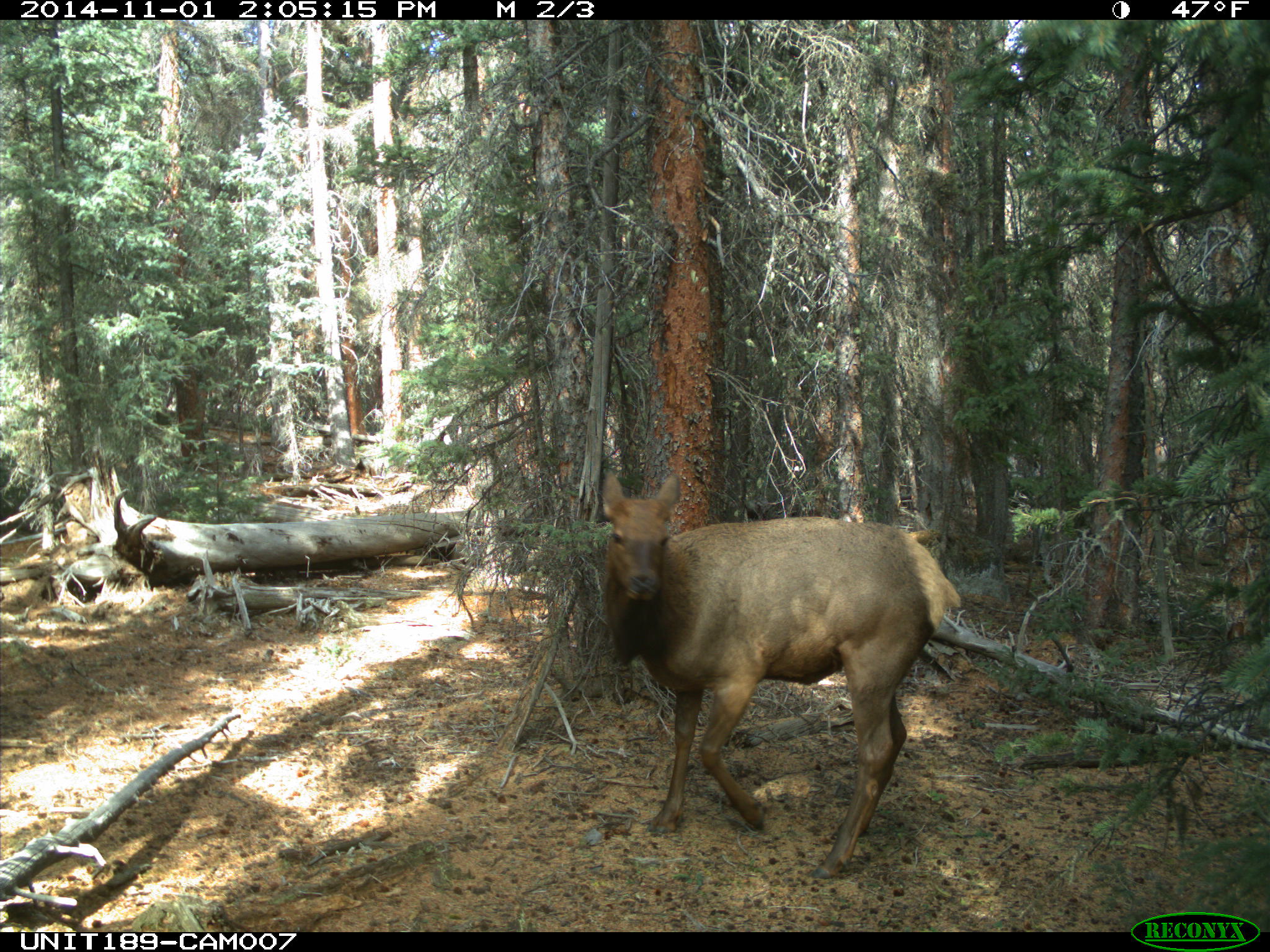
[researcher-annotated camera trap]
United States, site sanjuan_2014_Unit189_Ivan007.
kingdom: Animalia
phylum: Chordata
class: Mammalia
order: Artiodactyla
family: Cervidae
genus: Cervus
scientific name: Cervus elaphus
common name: red deer